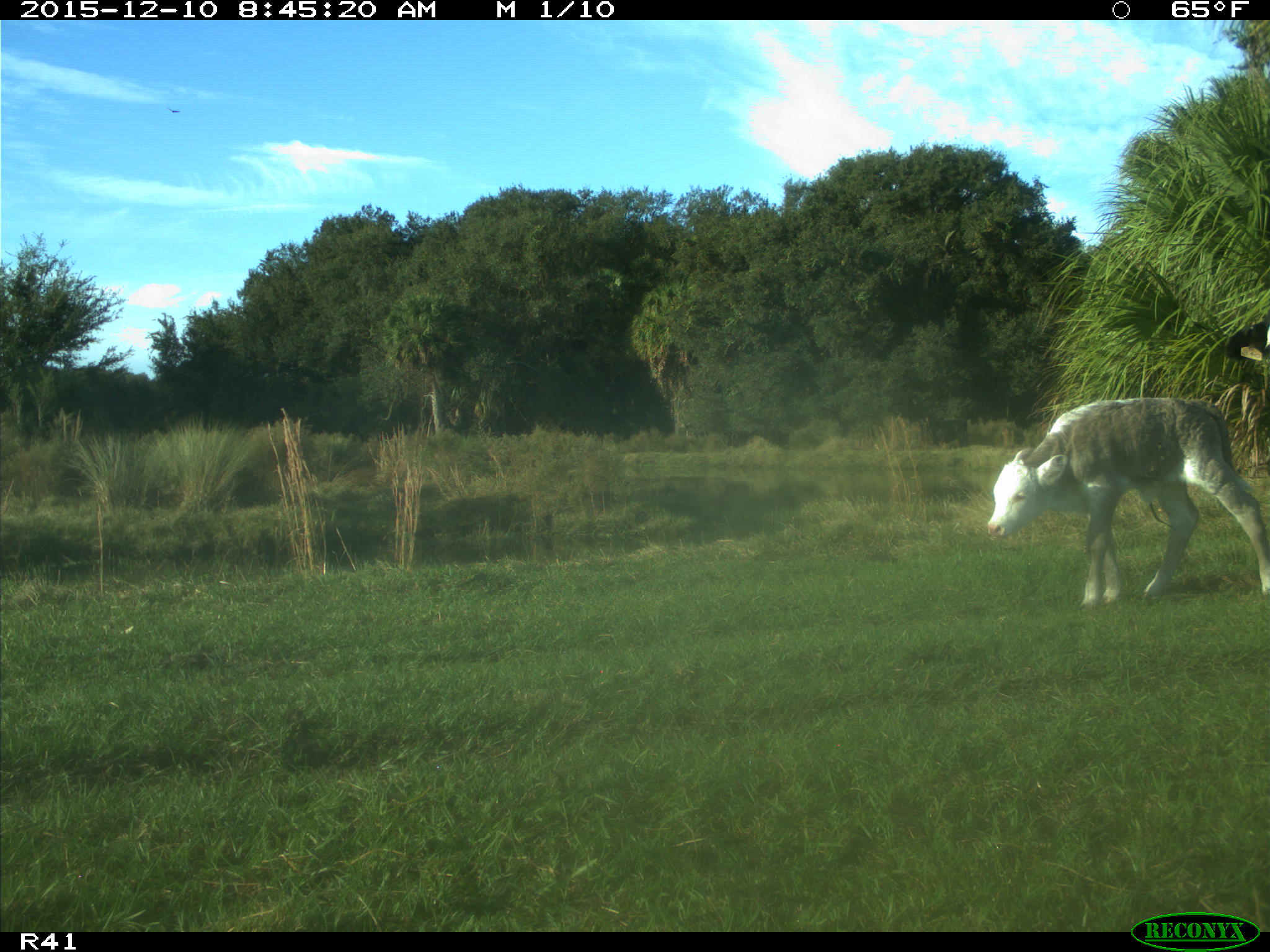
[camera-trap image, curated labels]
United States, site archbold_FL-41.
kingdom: Animalia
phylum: Chordata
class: Mammalia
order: Artiodactyla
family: Bovidae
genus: Bos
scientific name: Bos taurus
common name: domestic cow